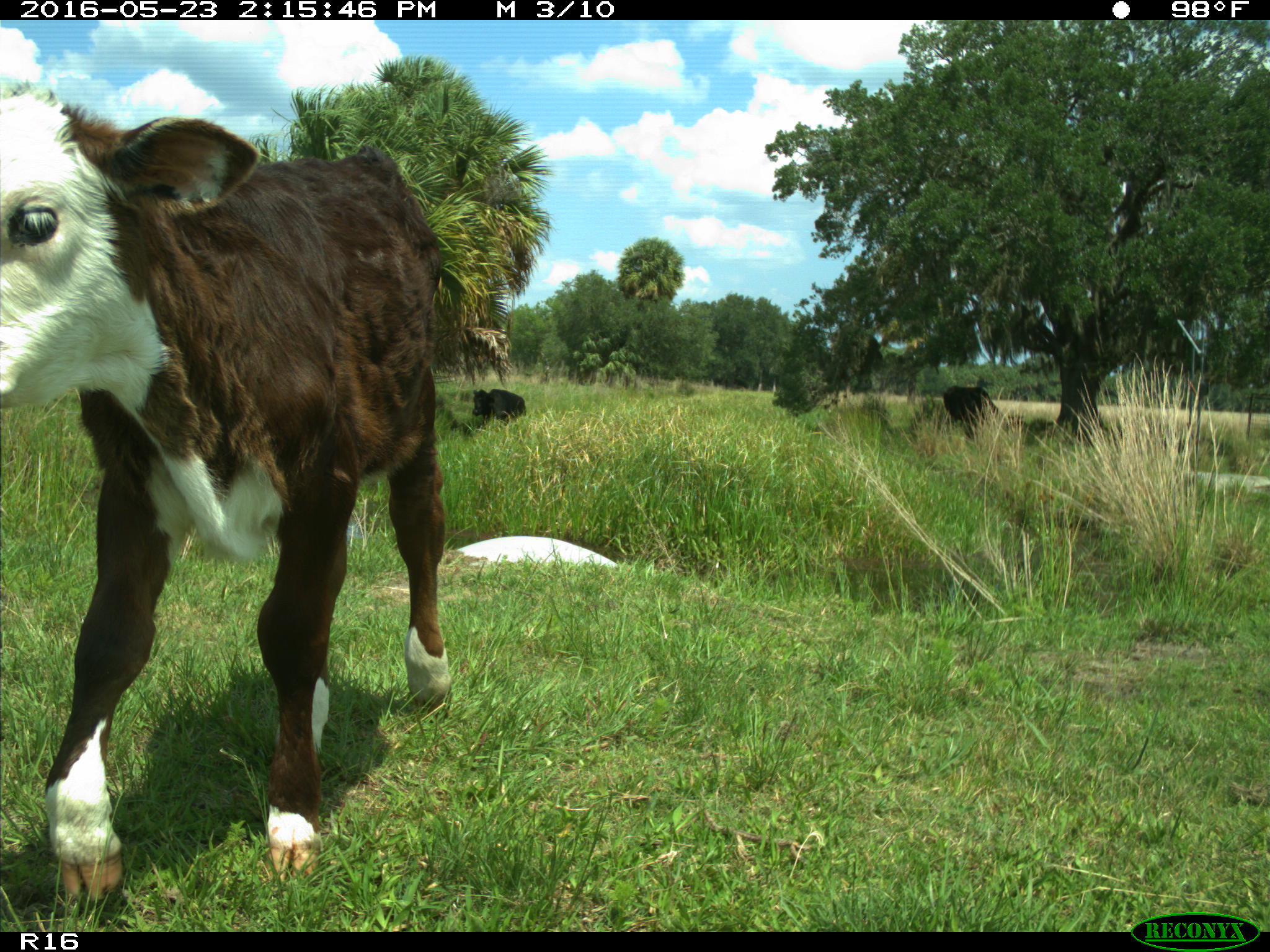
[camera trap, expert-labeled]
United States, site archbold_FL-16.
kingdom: Animalia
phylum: Chordata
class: Mammalia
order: Artiodactyla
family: Bovidae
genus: Bos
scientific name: Bos taurus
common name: domestic cow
Bos taurus (domestic cow).